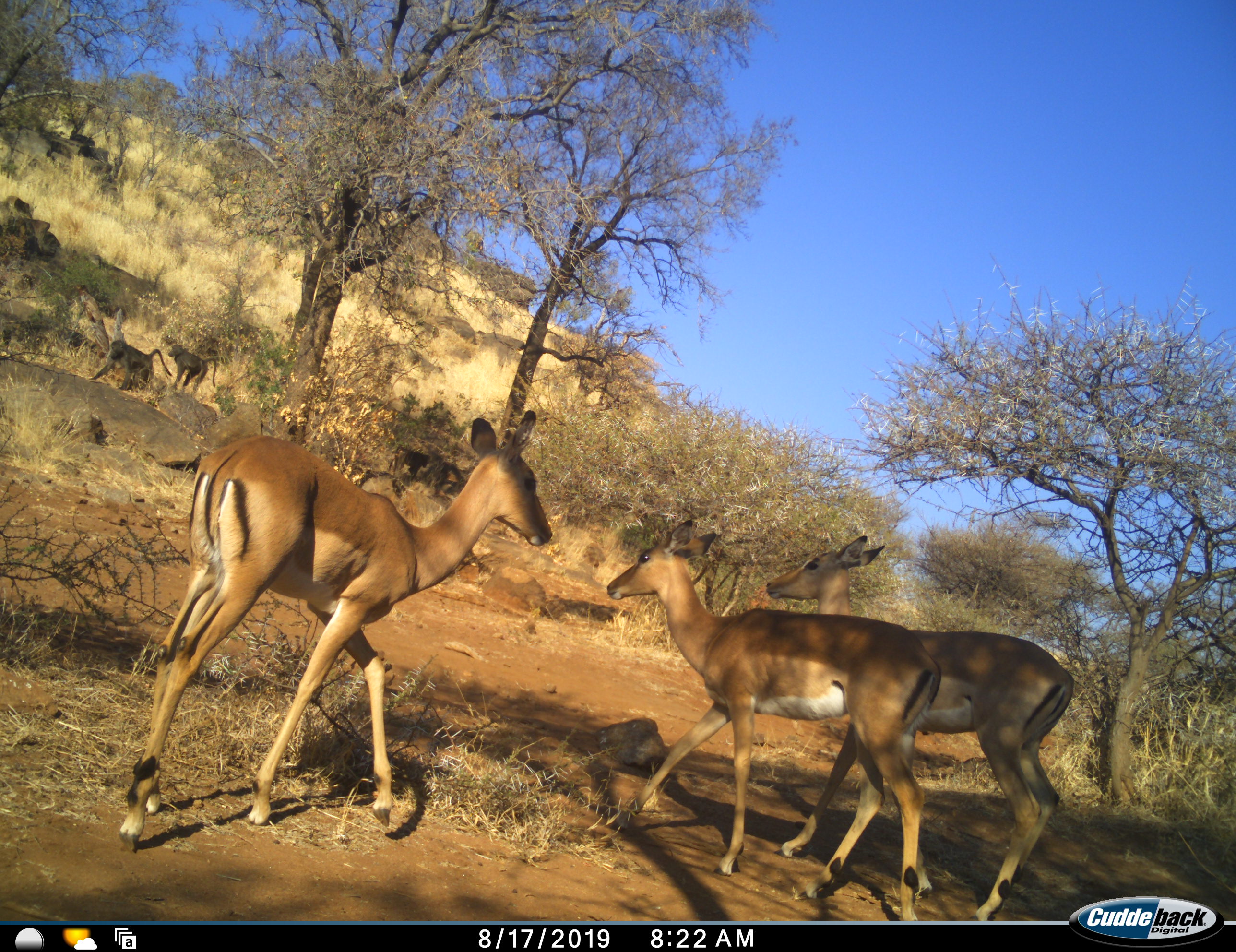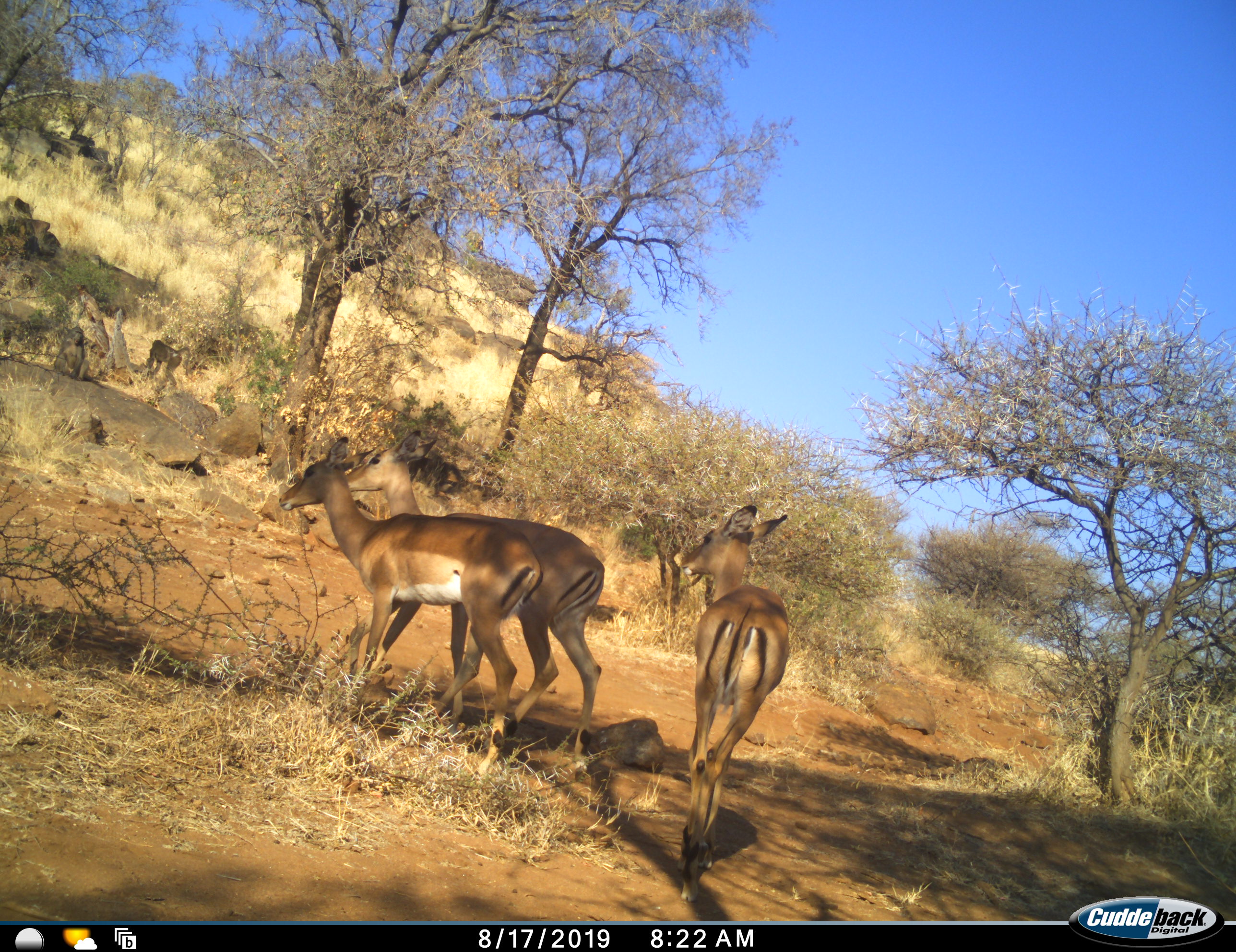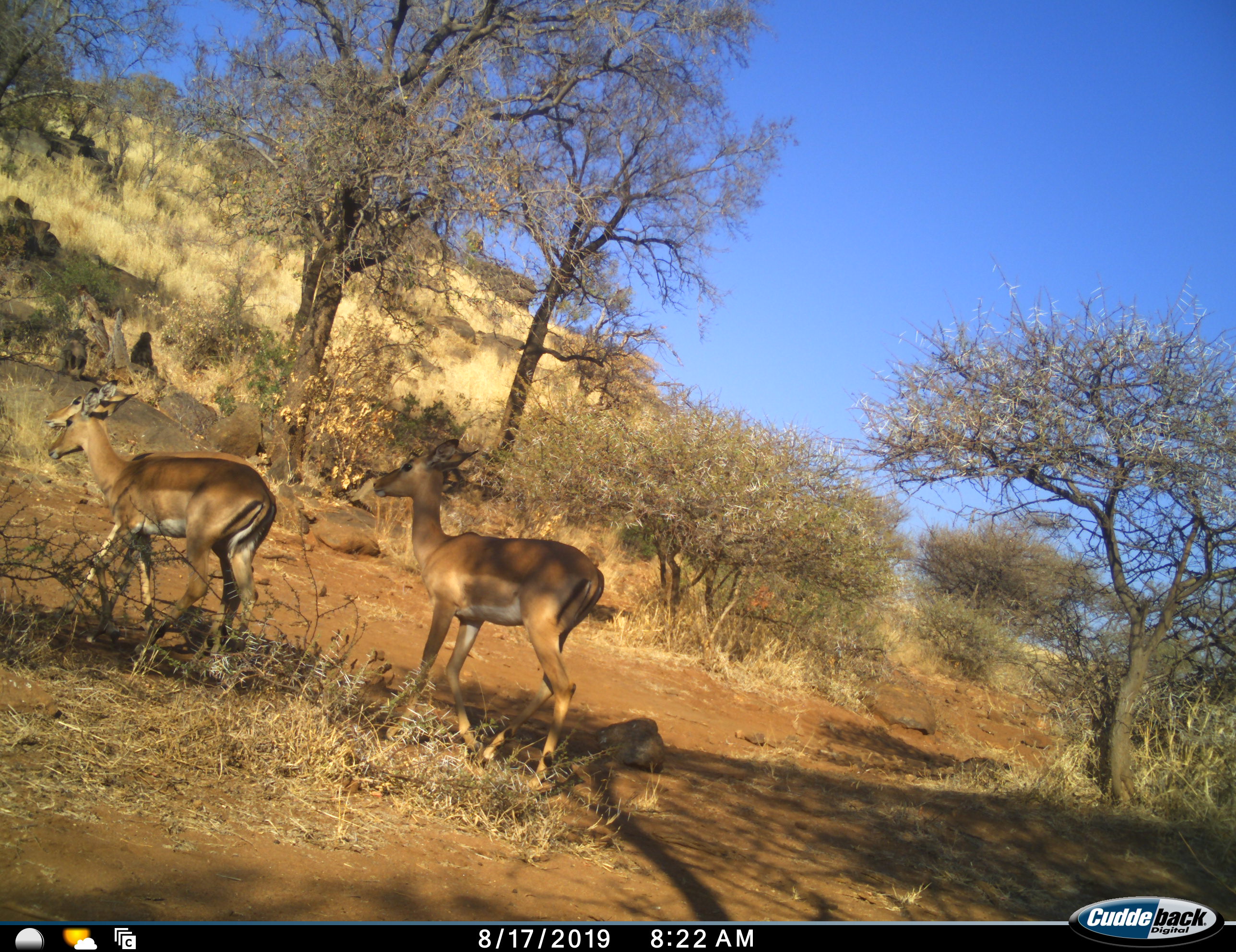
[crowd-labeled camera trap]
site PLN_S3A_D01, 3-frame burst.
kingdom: Animalia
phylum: Chordata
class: Mammalia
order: Primates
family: Cercopithecidae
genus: Papio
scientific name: Papio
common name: baboon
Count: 2.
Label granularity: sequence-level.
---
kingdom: Animalia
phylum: Chordata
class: Mammalia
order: Artiodactyla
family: Bovidae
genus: Aepyceros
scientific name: Aepyceros melampus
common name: impala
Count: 3.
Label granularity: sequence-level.